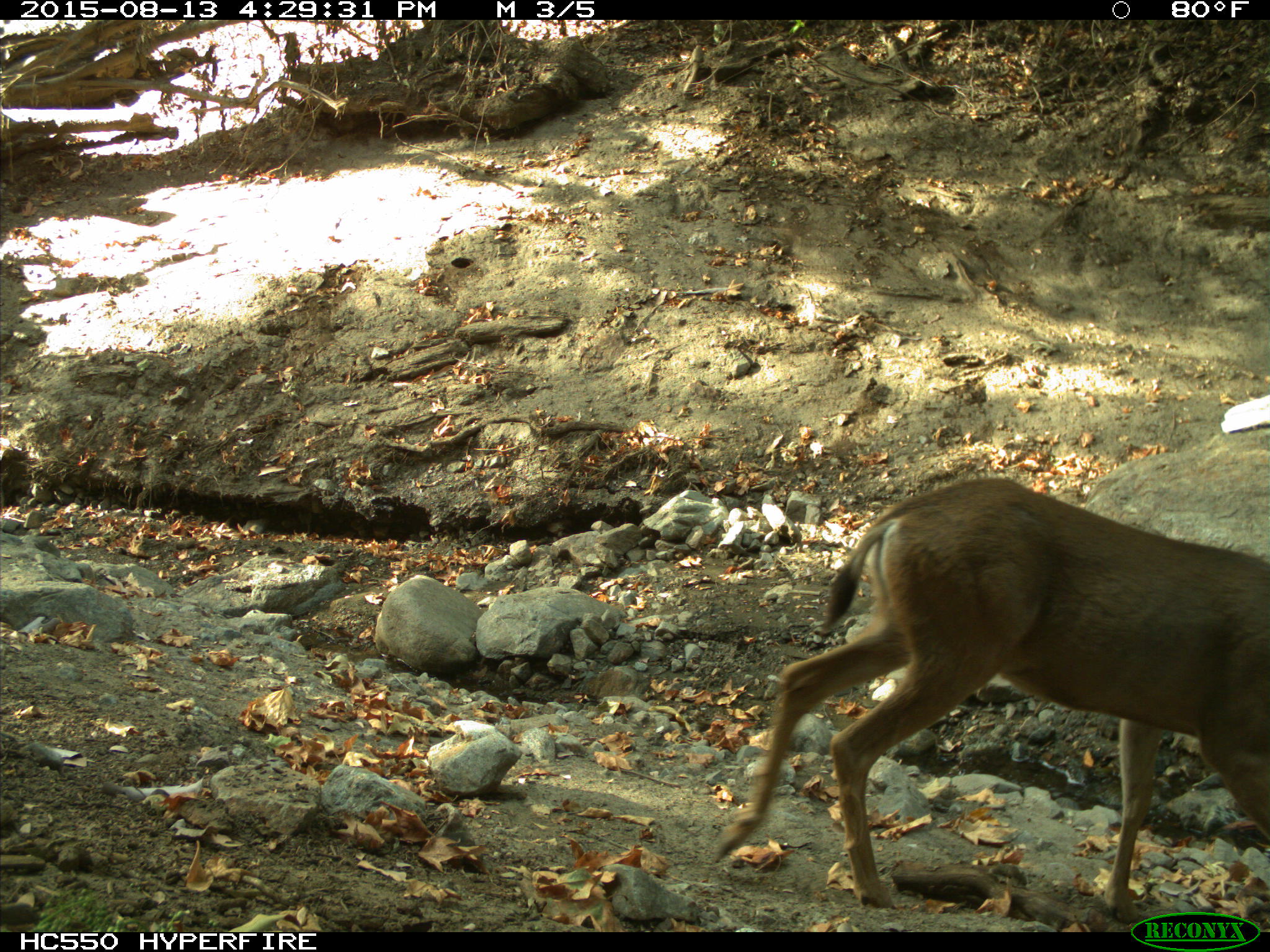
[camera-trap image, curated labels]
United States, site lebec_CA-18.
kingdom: Animalia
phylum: Chordata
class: Mammalia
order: Artiodactyla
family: Cervidae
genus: Odocoileus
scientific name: Odocoileus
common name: deer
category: unidentified deer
Unidentified deer (deer) (Odocoileus).